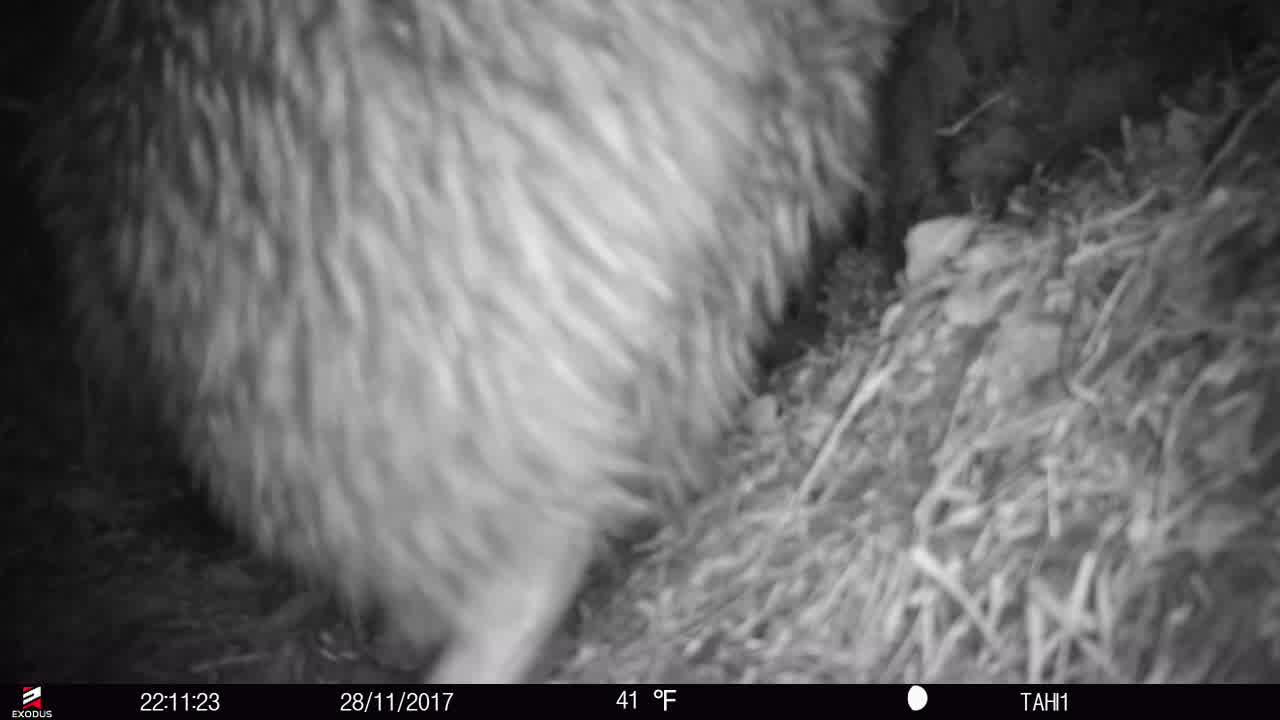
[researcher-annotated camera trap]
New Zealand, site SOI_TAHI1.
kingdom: Animalia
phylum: Chordata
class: Aves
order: Apterygiformes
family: Apterygidae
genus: Apteryx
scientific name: Apteryx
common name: kiwi